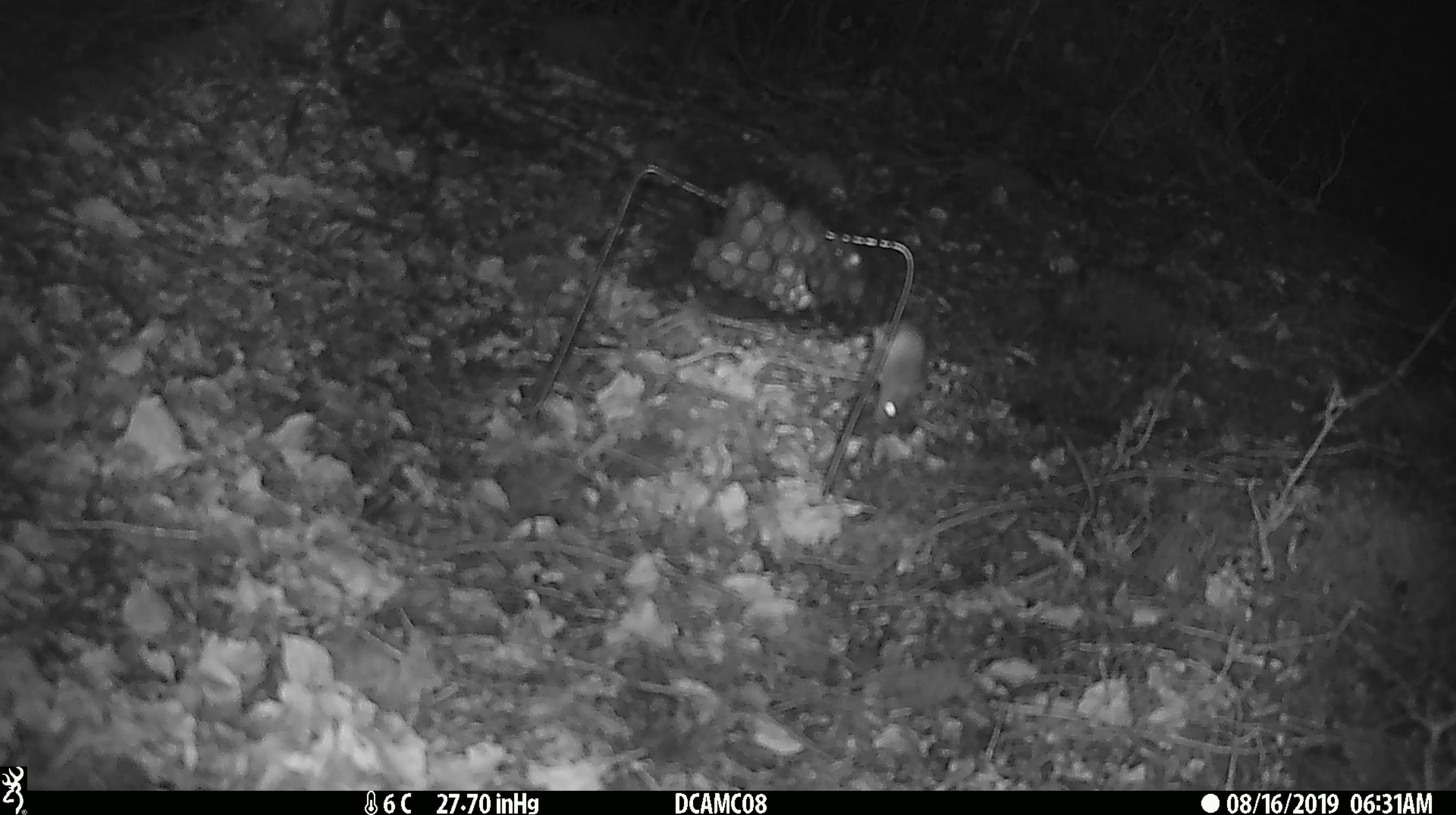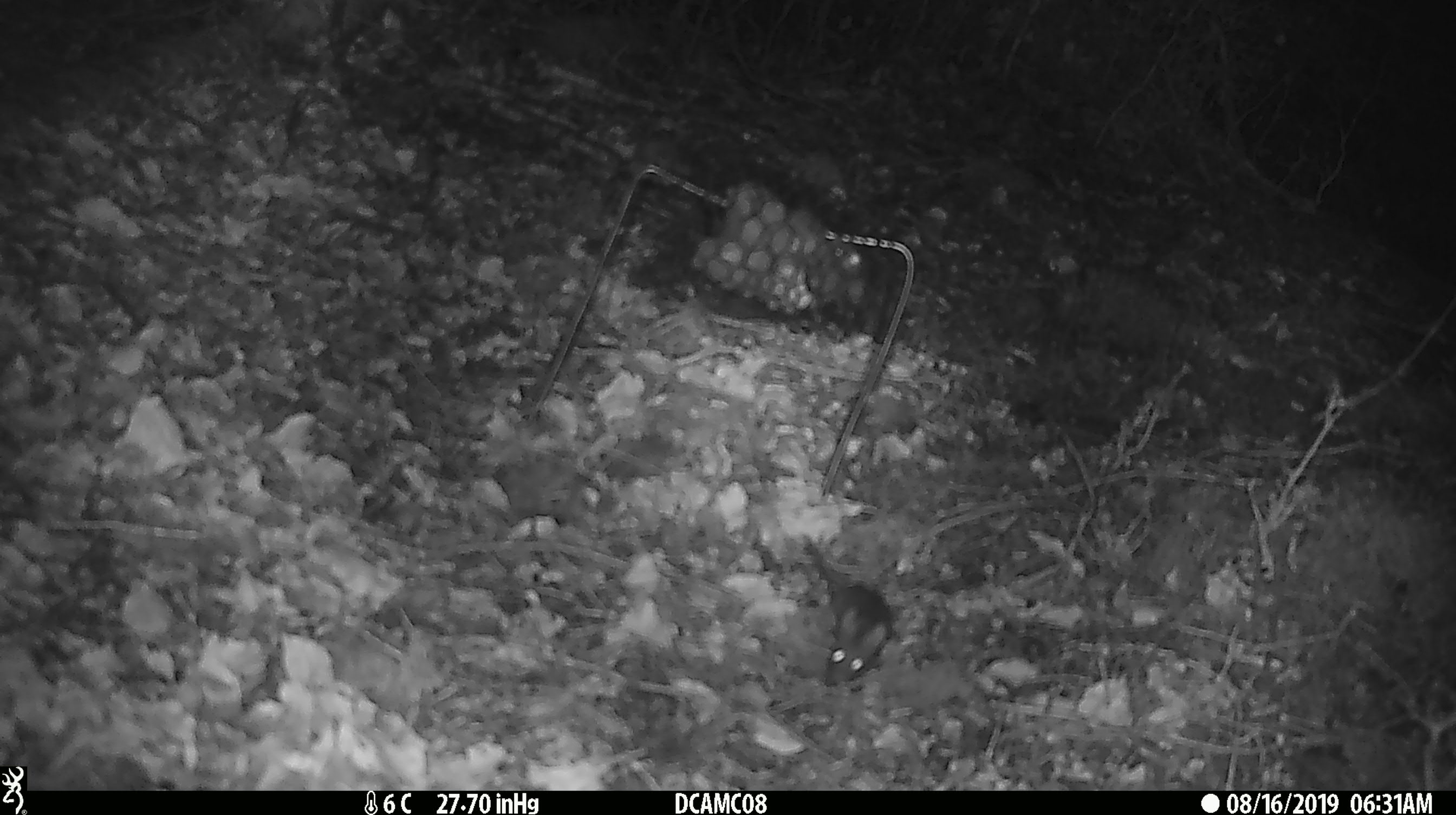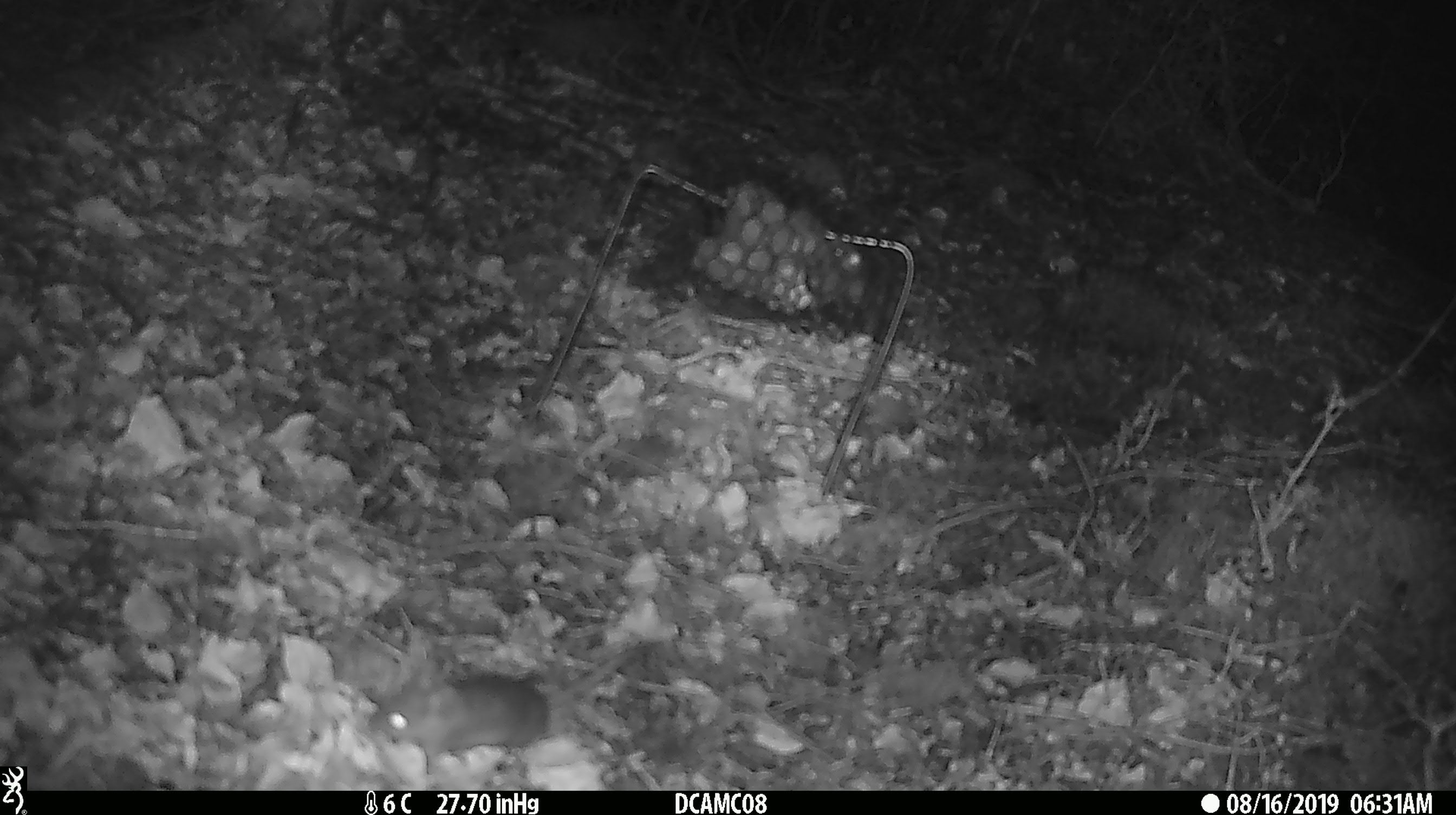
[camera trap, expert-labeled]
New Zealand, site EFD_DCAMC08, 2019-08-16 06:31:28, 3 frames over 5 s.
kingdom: Animalia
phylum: Chordata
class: Mammalia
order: Rodentia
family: Muridae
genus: Mus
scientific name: Mus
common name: mouse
Mouse (Mus).